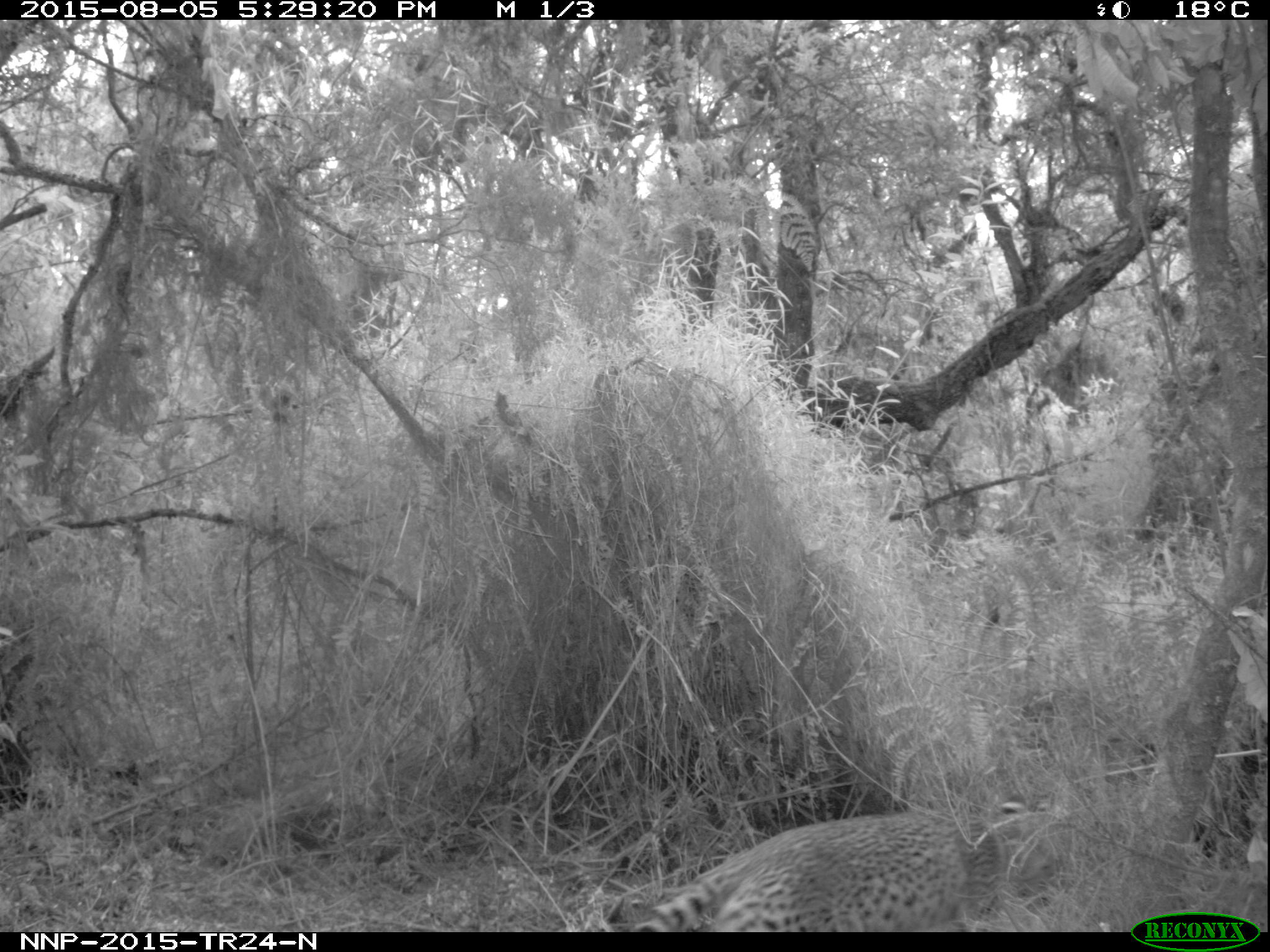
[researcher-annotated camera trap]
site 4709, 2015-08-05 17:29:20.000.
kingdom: Animalia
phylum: Chordata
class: Mammalia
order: Carnivora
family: Felidae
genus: Leptailurus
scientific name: Leptailurus serval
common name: serval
Leptailurus serval (serval), count 1.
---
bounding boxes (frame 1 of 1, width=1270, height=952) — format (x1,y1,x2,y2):
leptailurus serval: (623,809,1070,932)